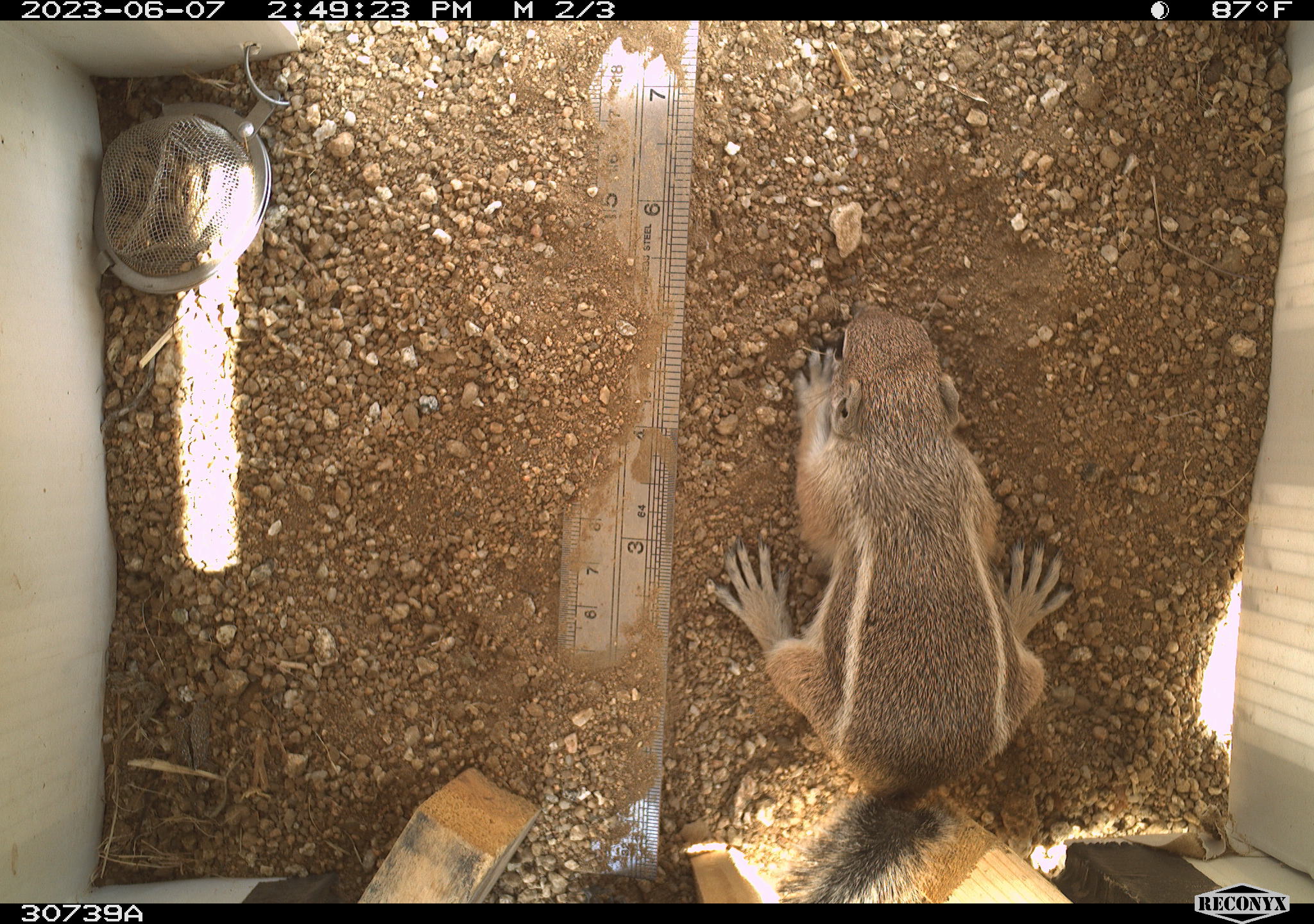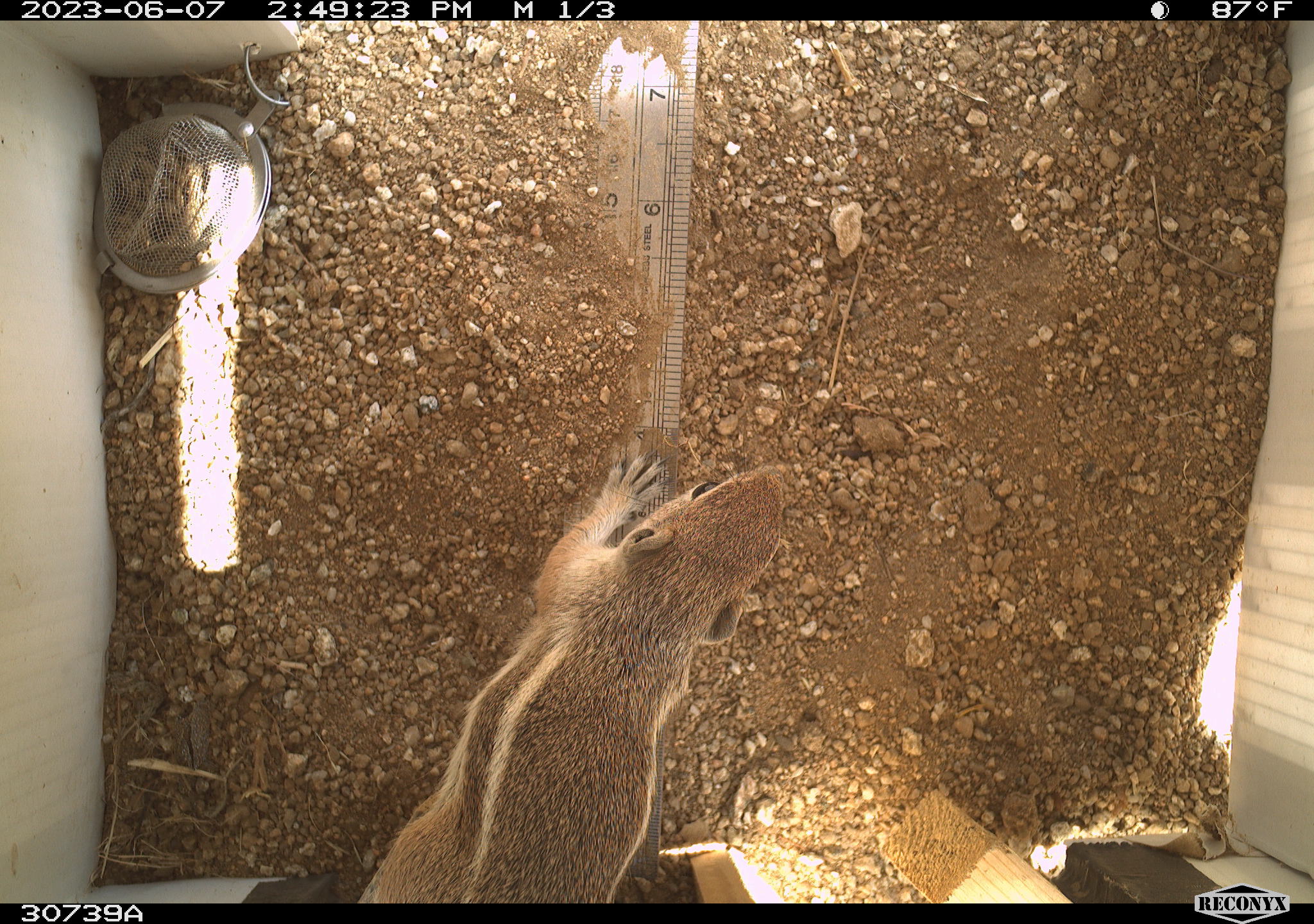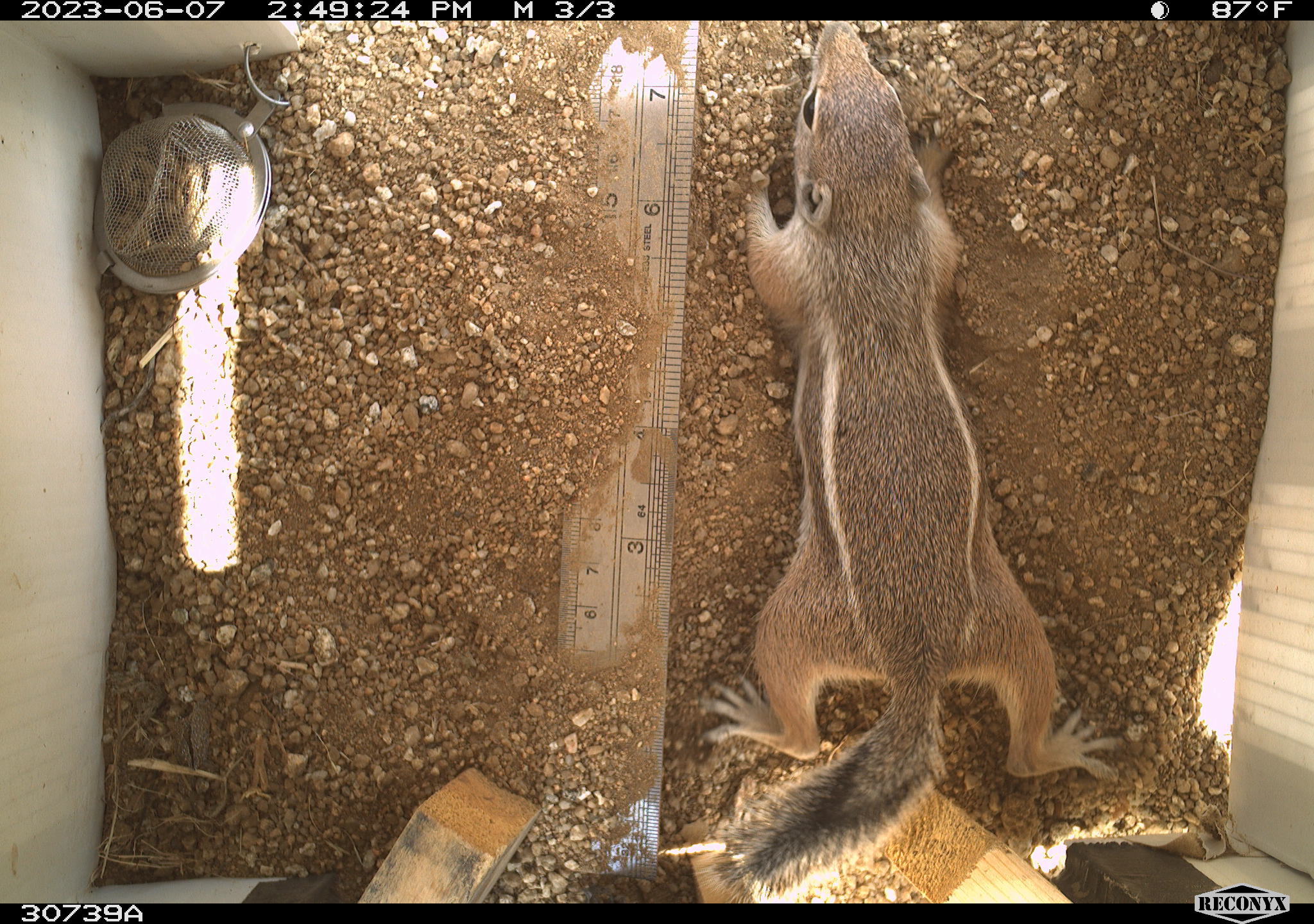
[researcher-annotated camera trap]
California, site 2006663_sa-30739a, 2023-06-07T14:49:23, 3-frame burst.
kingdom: Animalia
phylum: Chordata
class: Mammalia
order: Rodentia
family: Sciuridae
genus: Ammospermophilus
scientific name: Ammospermophilus leucurus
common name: white-tailed antelope squirrel